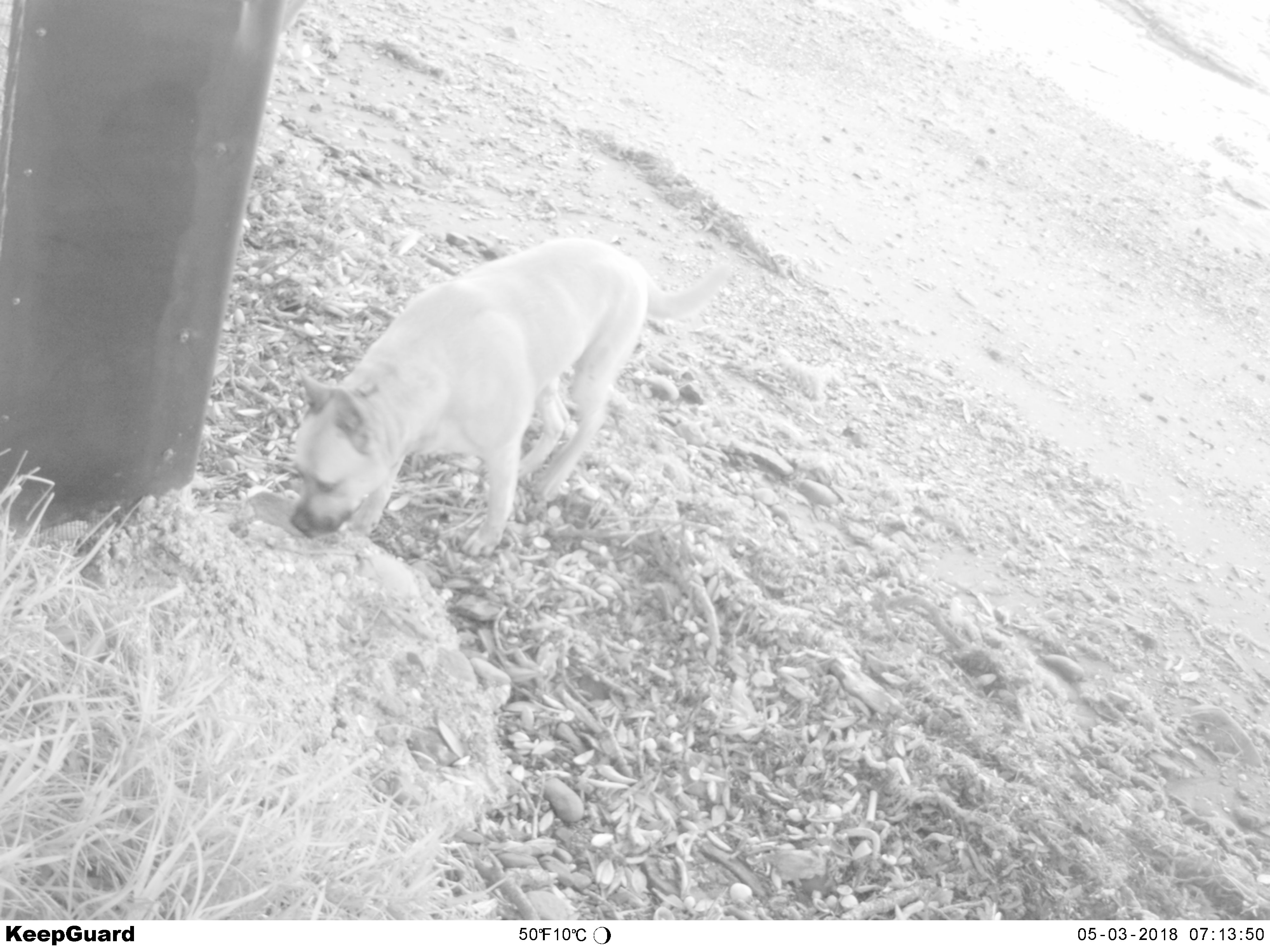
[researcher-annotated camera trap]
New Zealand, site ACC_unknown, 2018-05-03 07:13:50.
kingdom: Animalia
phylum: Chordata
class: Mammalia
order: Carnivora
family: Canidae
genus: Canis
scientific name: Canis familiaris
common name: domestic dog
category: dog